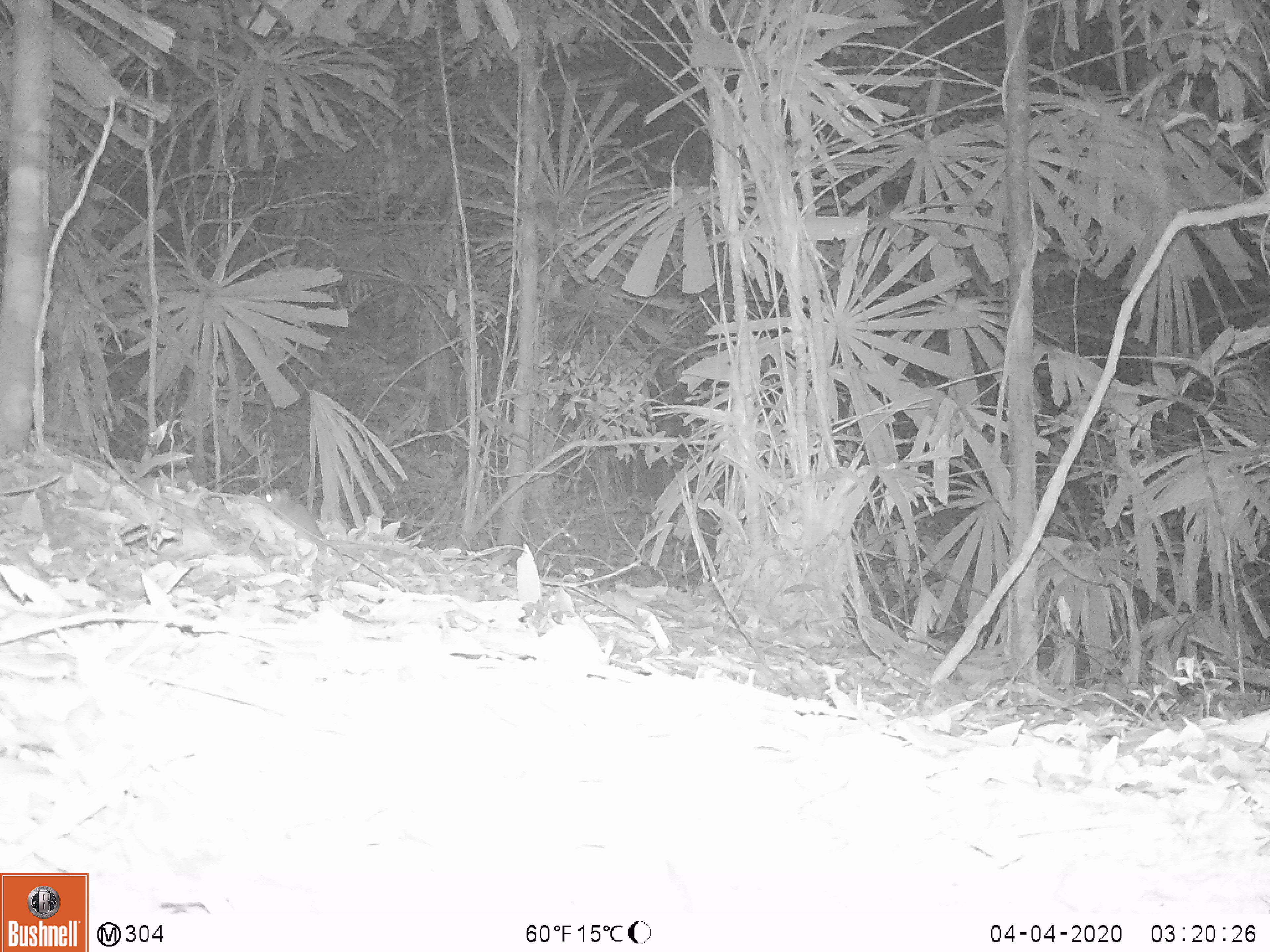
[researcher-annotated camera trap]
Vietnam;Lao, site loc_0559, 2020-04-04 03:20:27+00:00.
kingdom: Animalia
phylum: Chordata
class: Mammalia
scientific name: Mammalia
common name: mammal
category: unidentified small mammal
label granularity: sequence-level